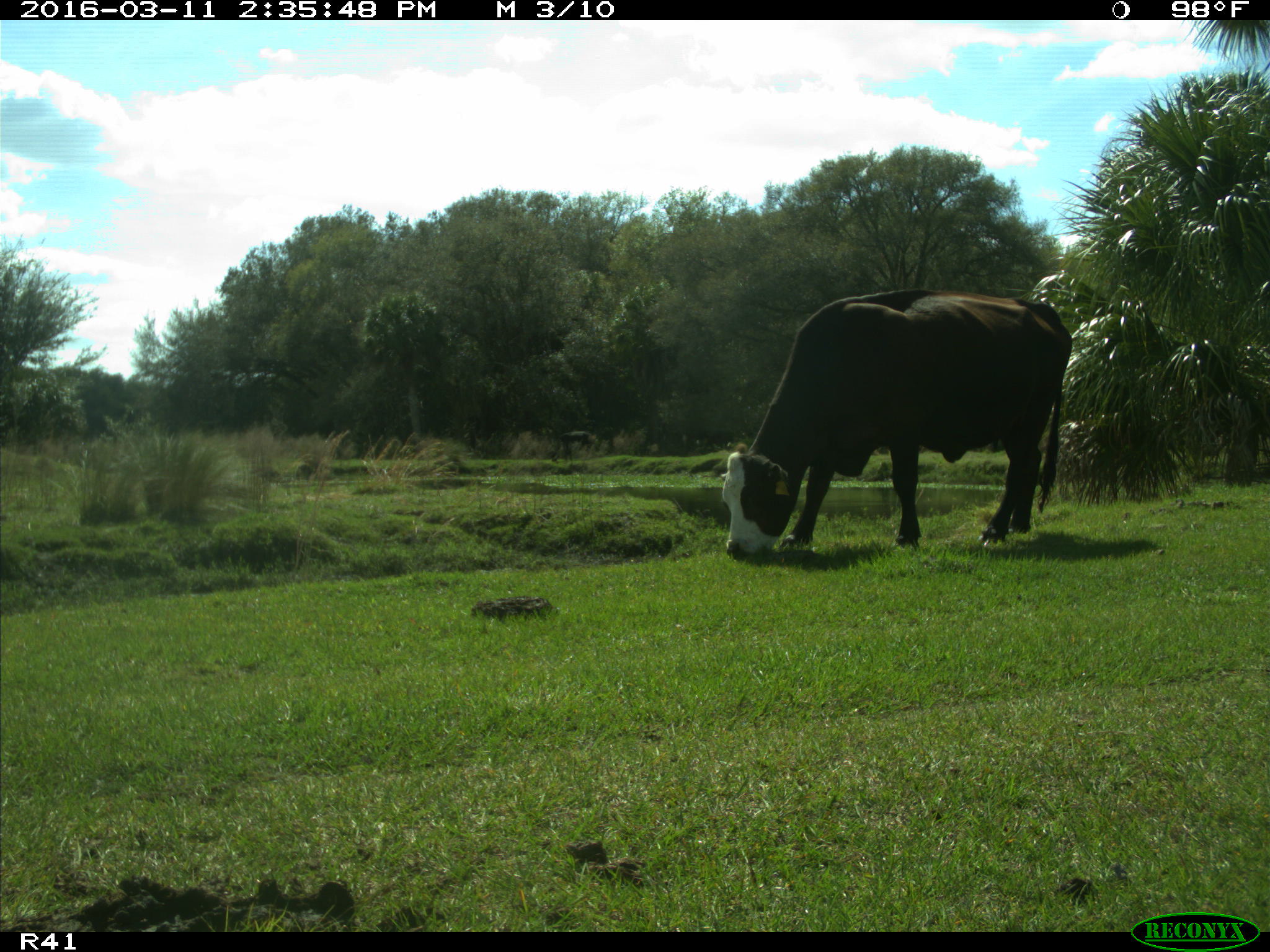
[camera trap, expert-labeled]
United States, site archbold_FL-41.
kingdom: Animalia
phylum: Chordata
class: Mammalia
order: Artiodactyla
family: Bovidae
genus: Bos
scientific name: Bos taurus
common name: domestic cow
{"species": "Bos taurus (domestic cow)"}